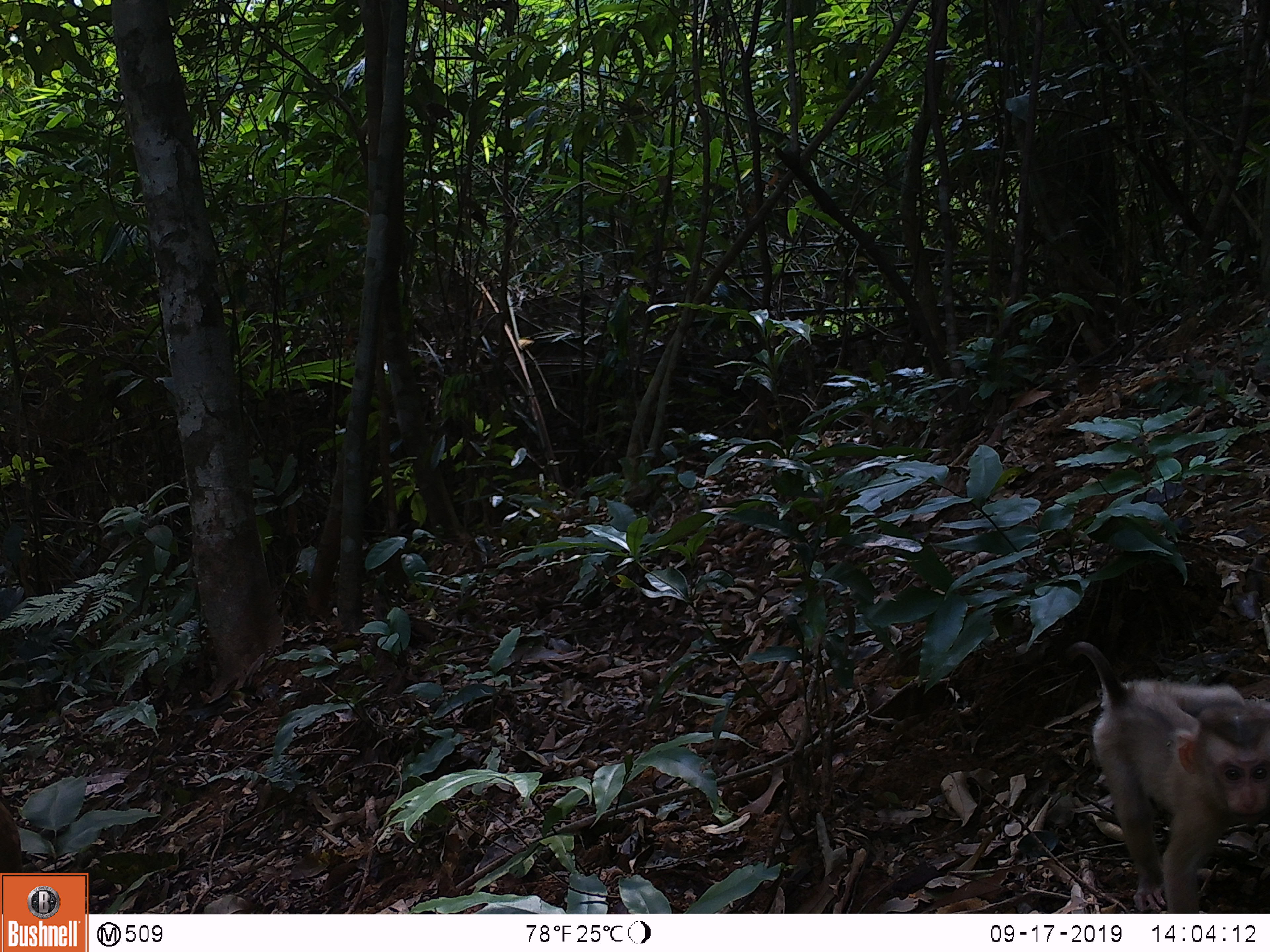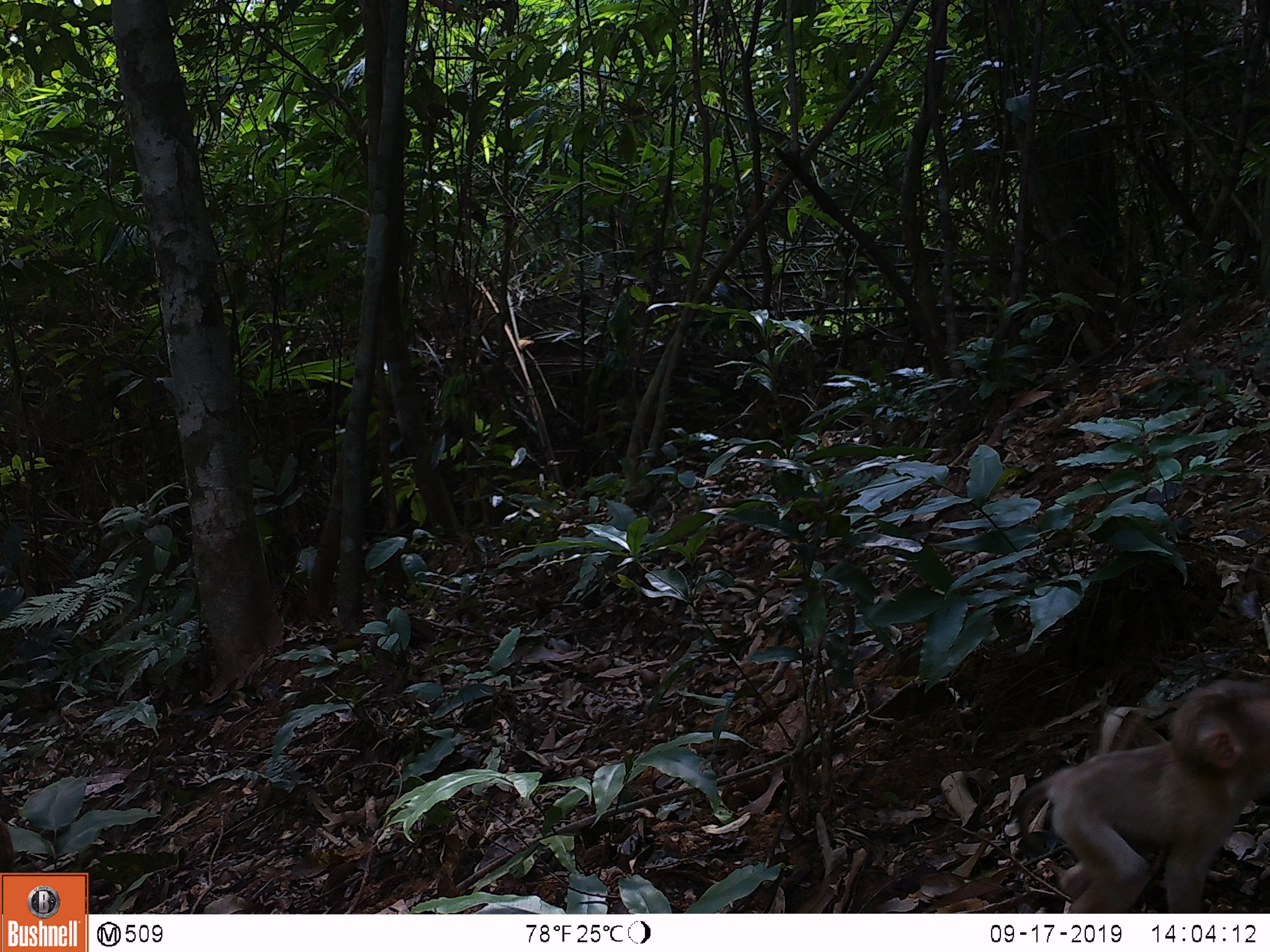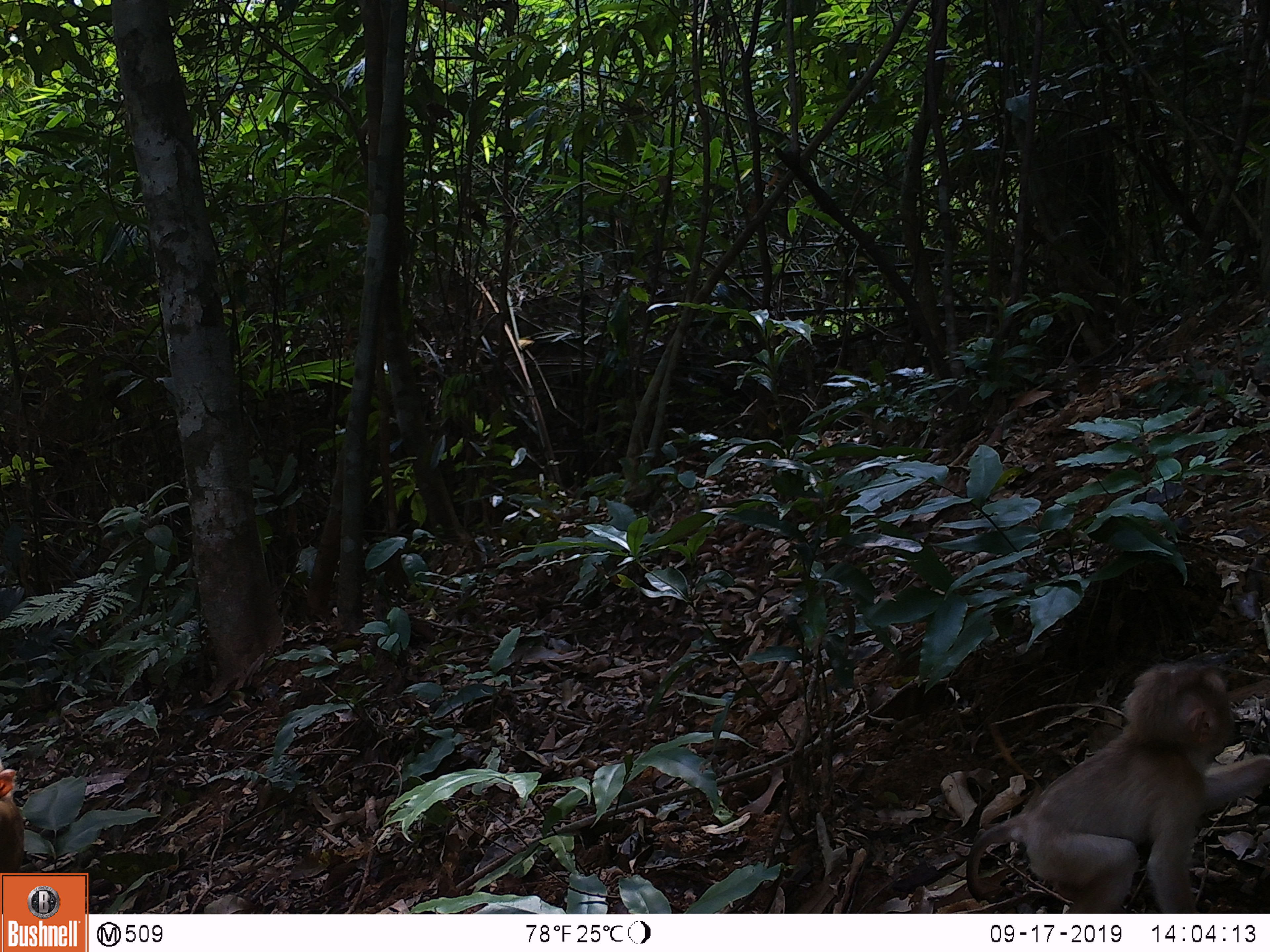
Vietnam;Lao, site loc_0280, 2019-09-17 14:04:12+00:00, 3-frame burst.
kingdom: Animalia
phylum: Chordata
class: Mammalia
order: Primates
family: Cercopithecidae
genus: Macaca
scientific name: Macaca nemestrina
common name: pig-tailed macaque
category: pig tailed macaque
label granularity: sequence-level